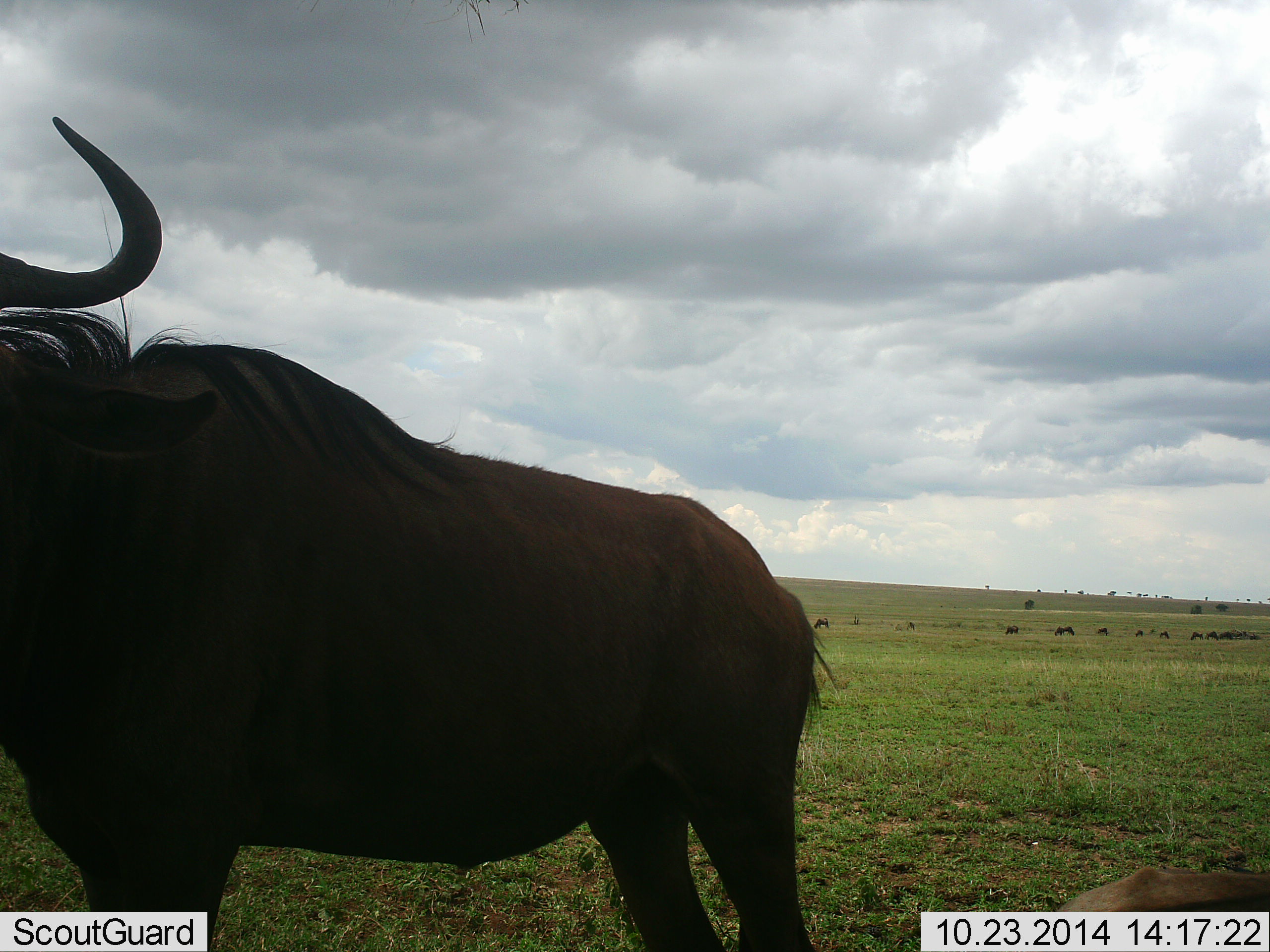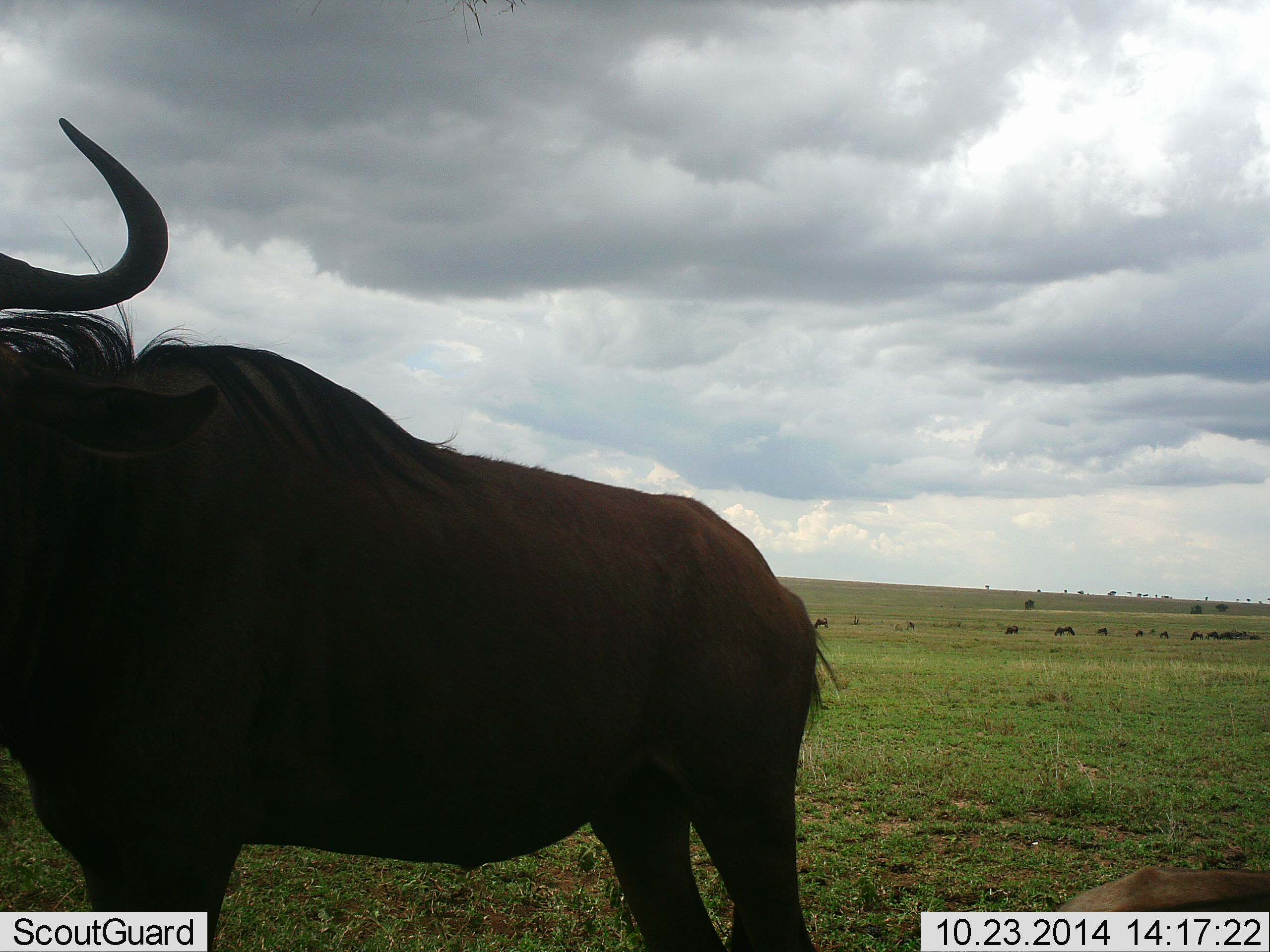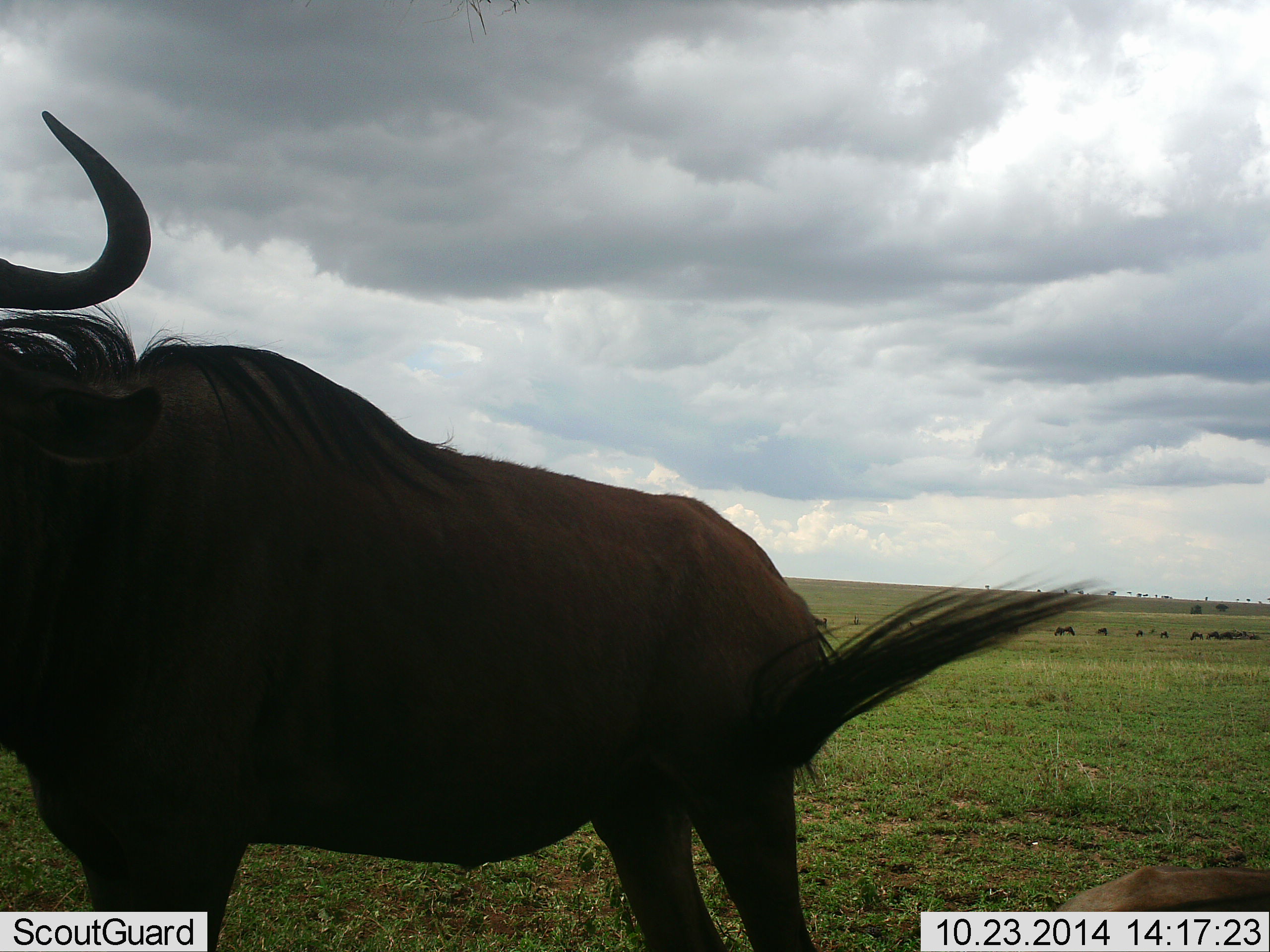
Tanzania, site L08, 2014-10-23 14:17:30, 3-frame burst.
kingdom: Animalia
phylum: Chordata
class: Mammalia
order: Artiodactyla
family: Bovidae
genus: Connochaetes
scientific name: Connochaetes taurinus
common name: blue wildebeest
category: wildebeest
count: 11-50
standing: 100%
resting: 30%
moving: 10%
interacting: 0%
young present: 0%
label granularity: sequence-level